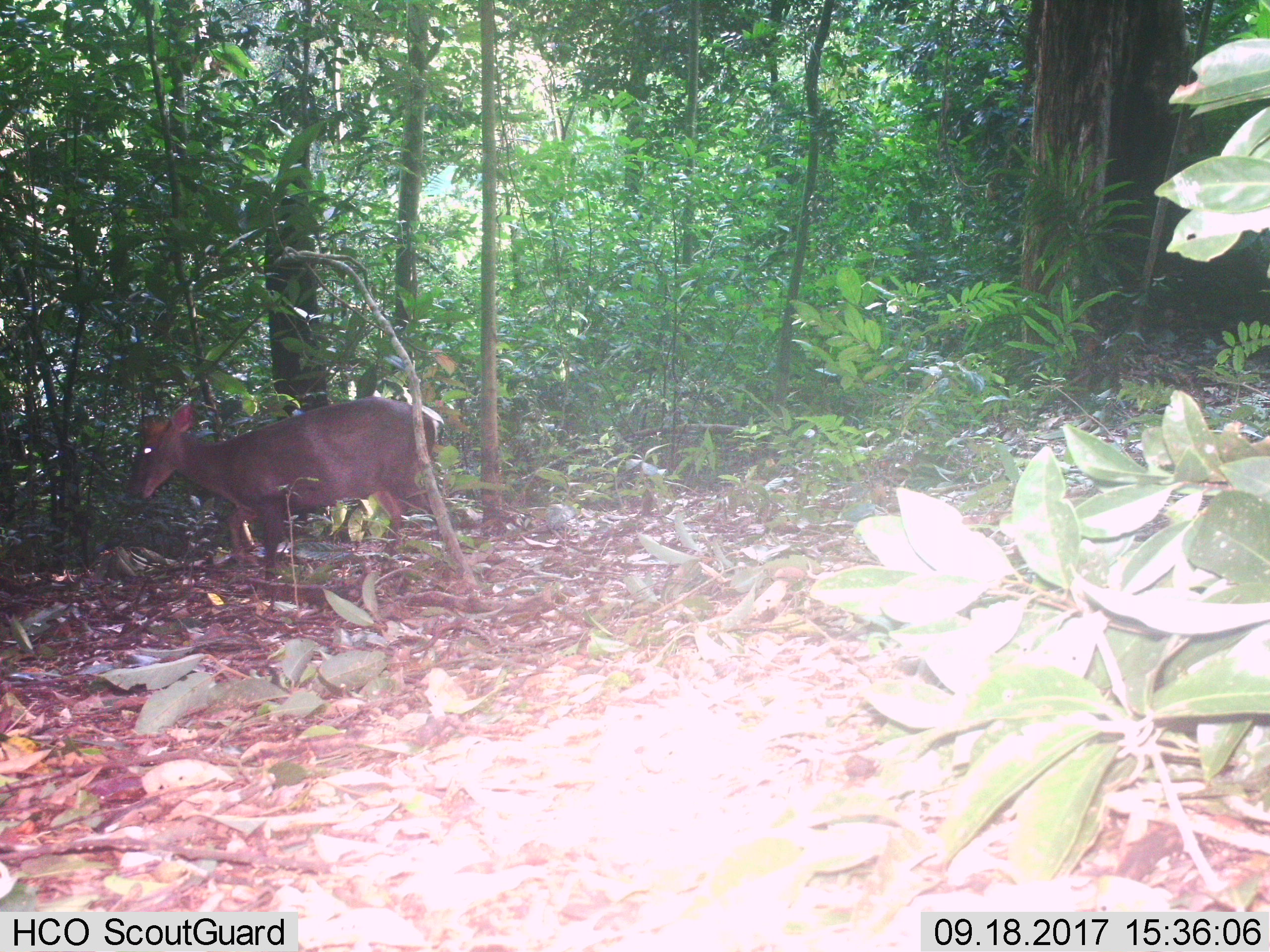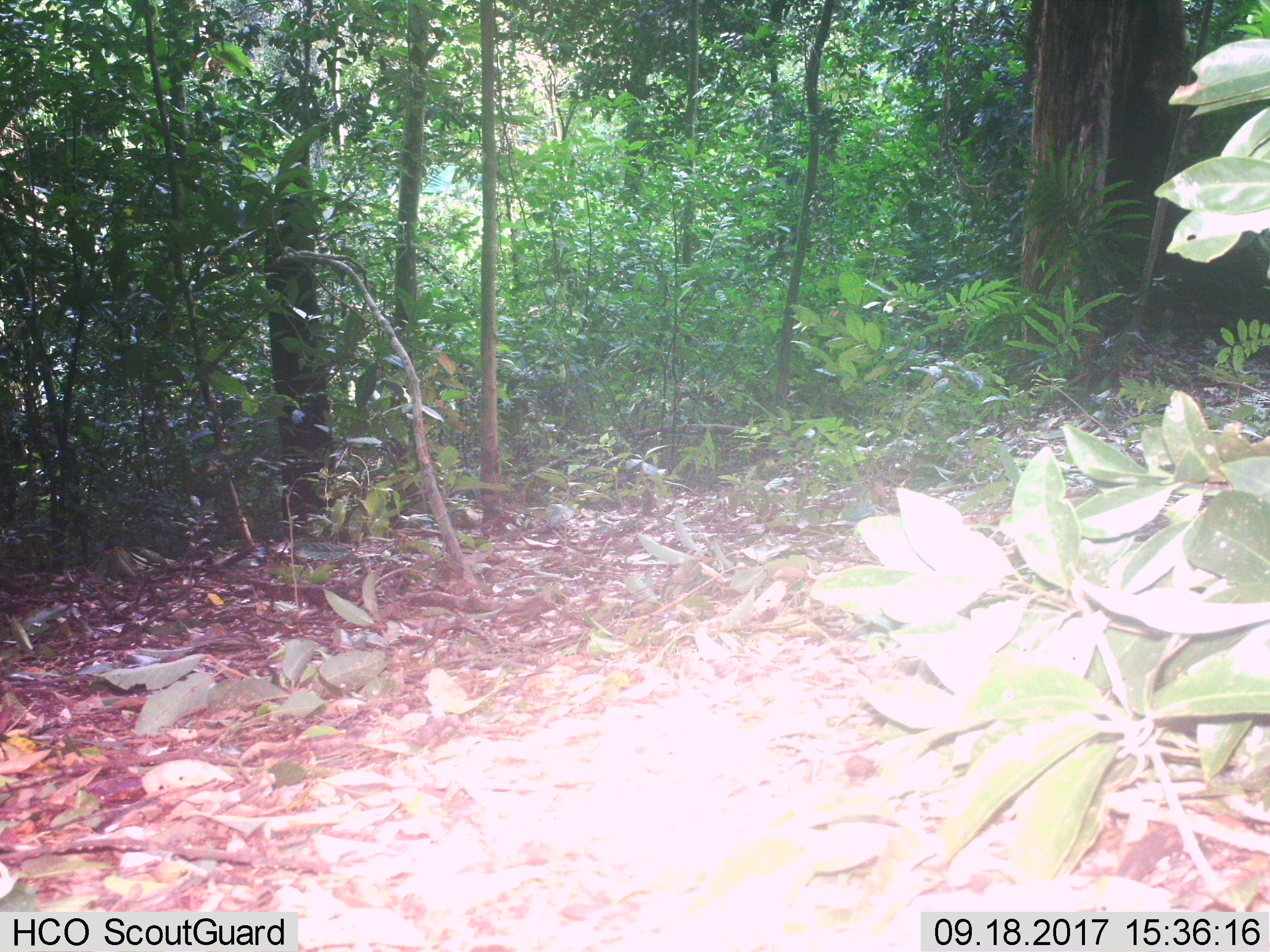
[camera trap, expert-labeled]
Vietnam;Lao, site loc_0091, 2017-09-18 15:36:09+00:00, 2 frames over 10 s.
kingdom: Animalia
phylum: Chordata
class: Mammalia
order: Artiodactyla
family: Cervidae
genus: Muntiacus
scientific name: Muntiacus rooseveltorum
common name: roosevelt's muntjac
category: roosevelts muntjac group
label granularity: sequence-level